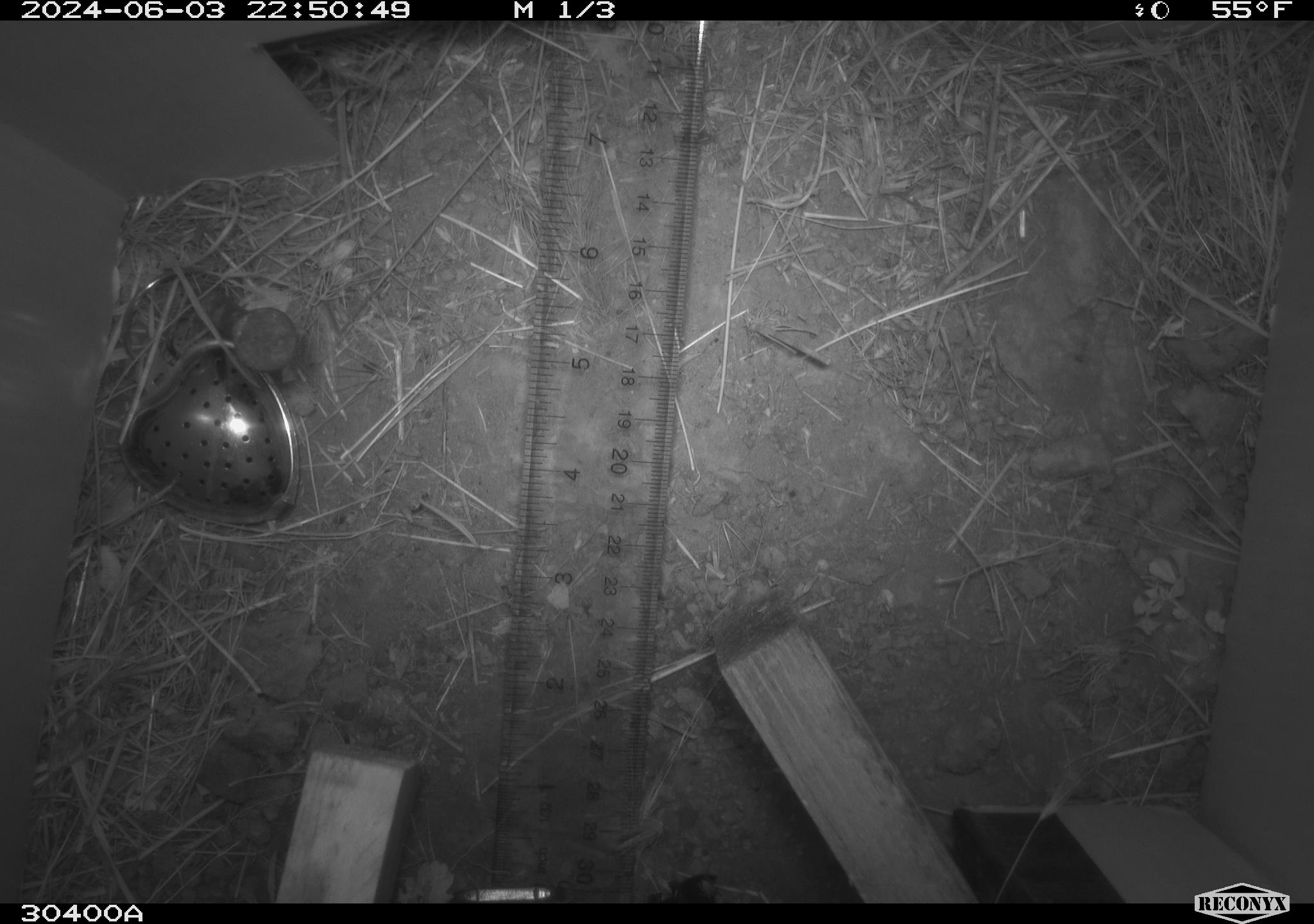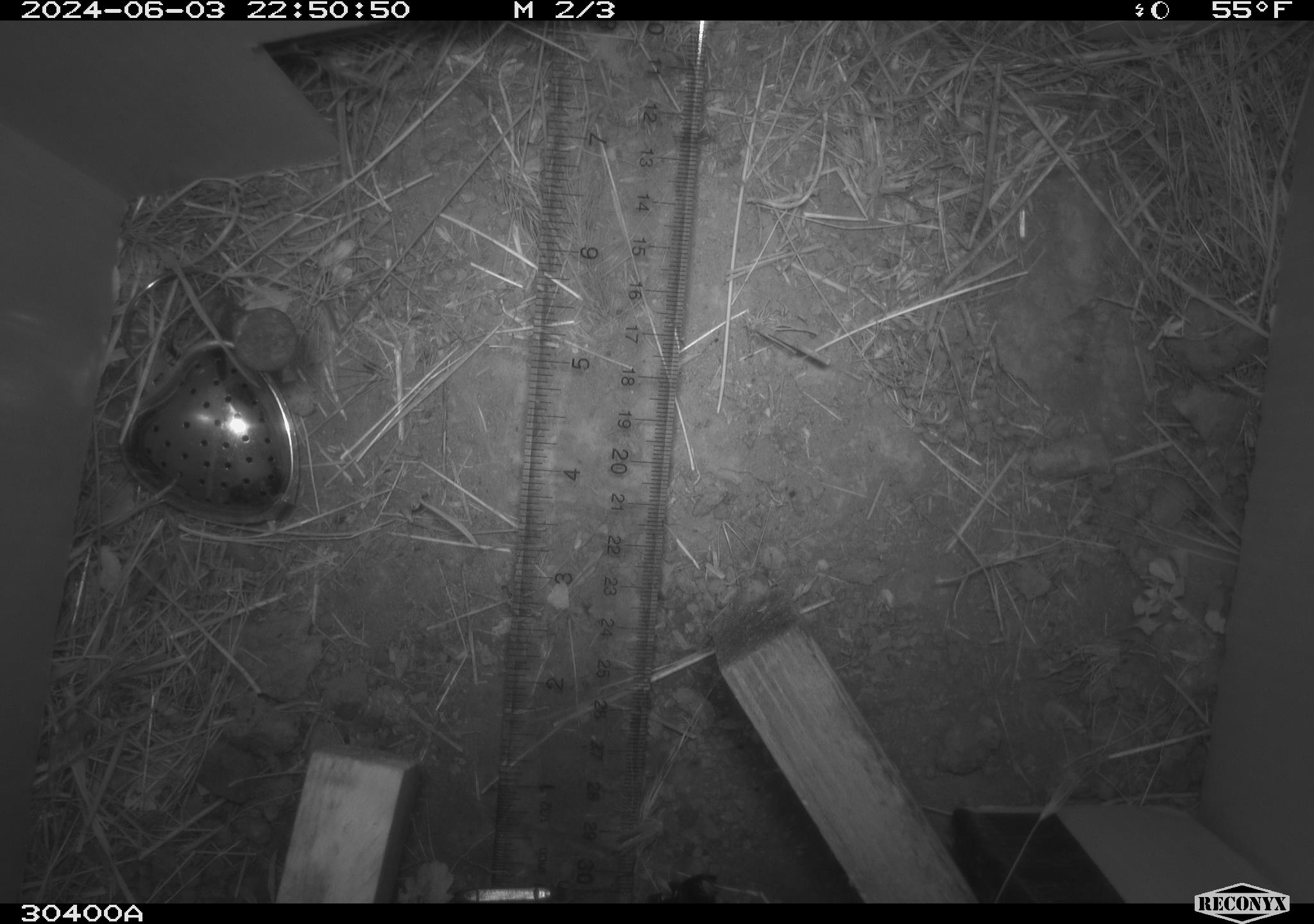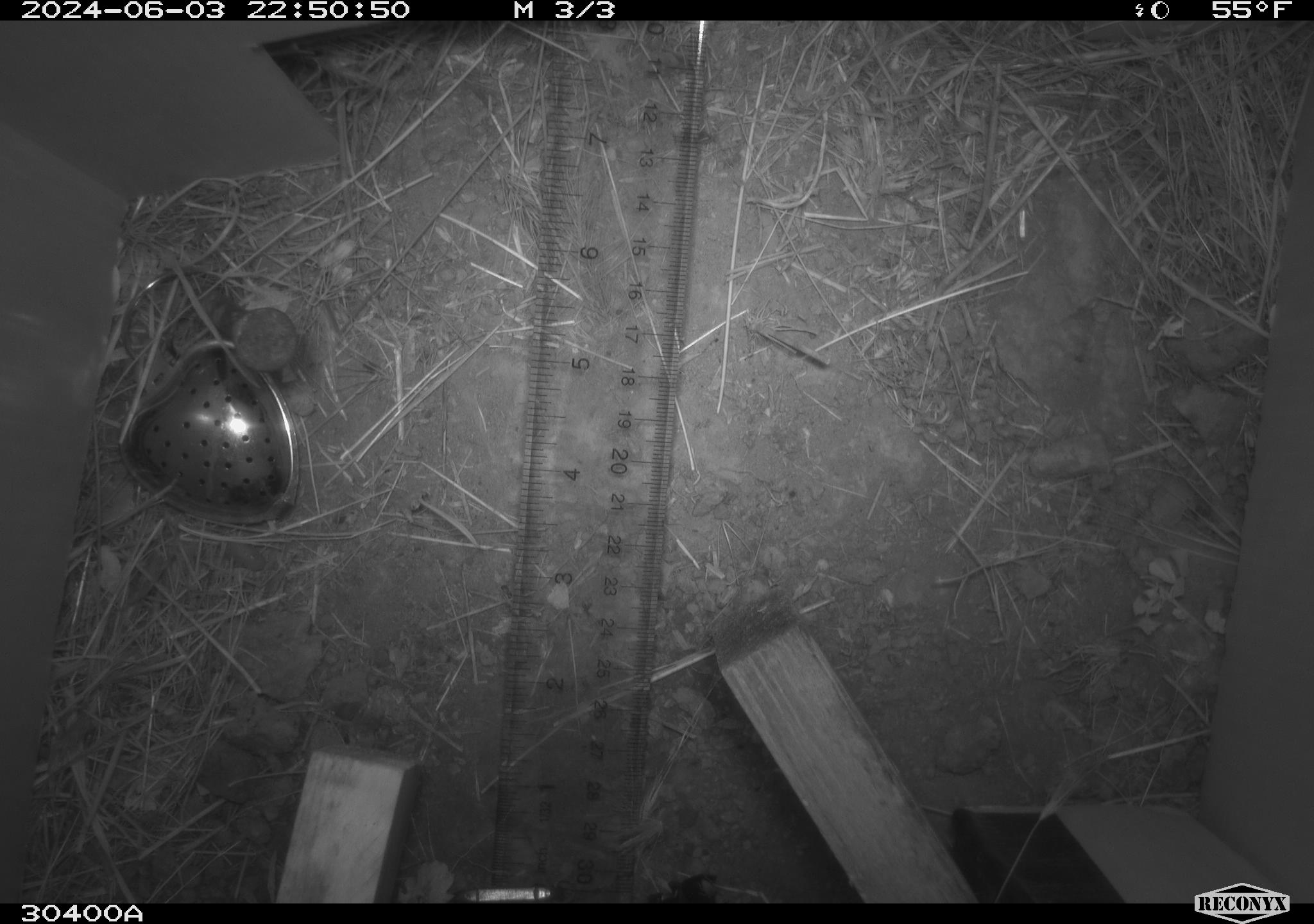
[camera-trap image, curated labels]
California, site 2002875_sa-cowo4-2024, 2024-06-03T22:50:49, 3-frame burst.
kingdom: Animalia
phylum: Chordata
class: Mammalia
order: Rodentia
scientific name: Rodentia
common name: mouse species